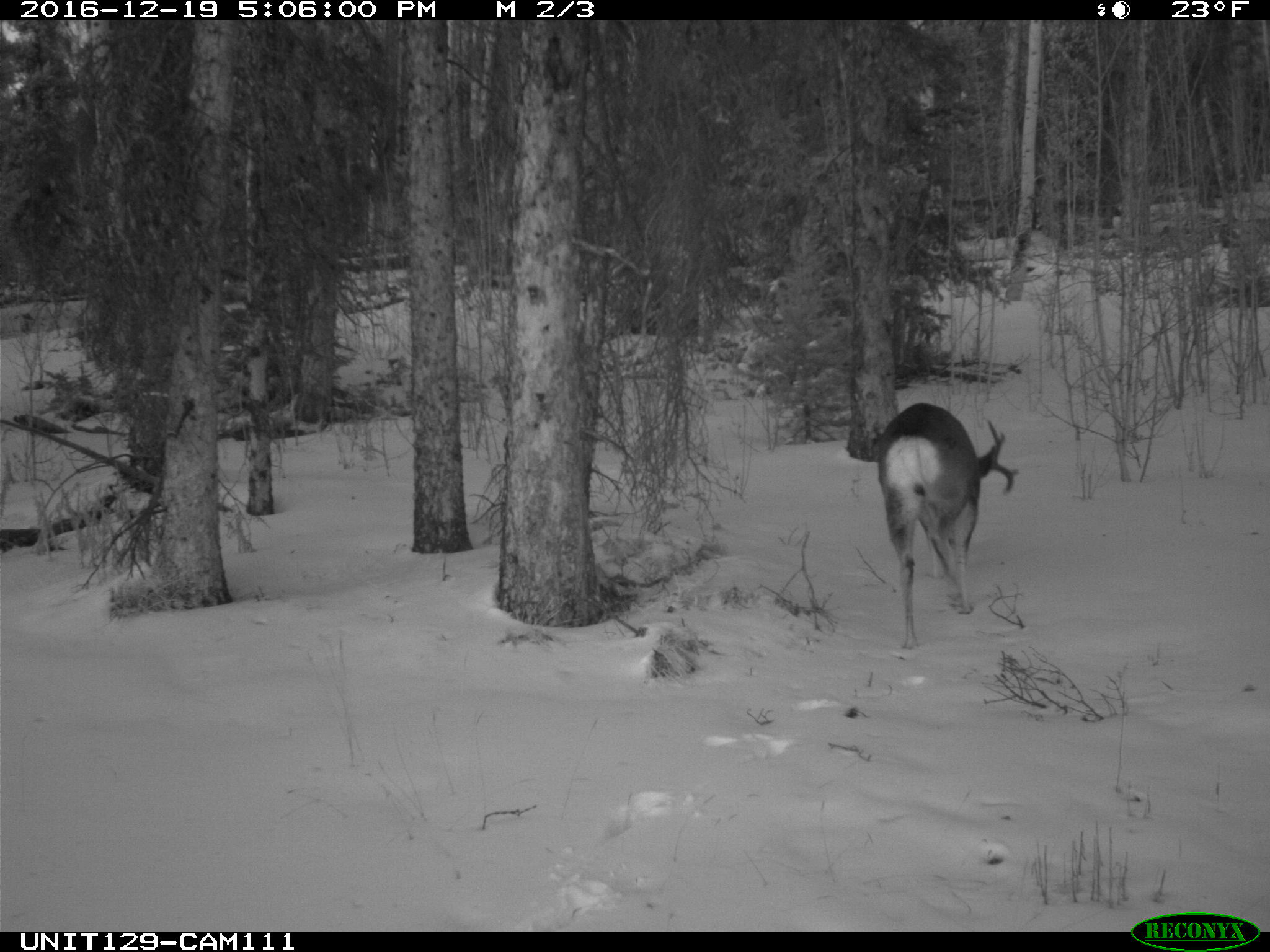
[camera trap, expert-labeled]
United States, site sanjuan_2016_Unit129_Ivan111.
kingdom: Animalia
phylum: Chordata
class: Mammalia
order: Artiodactyla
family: Cervidae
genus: Odocoileus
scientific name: Odocoileus hemionus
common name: mule deer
Odocoileus hemionus (mule deer).